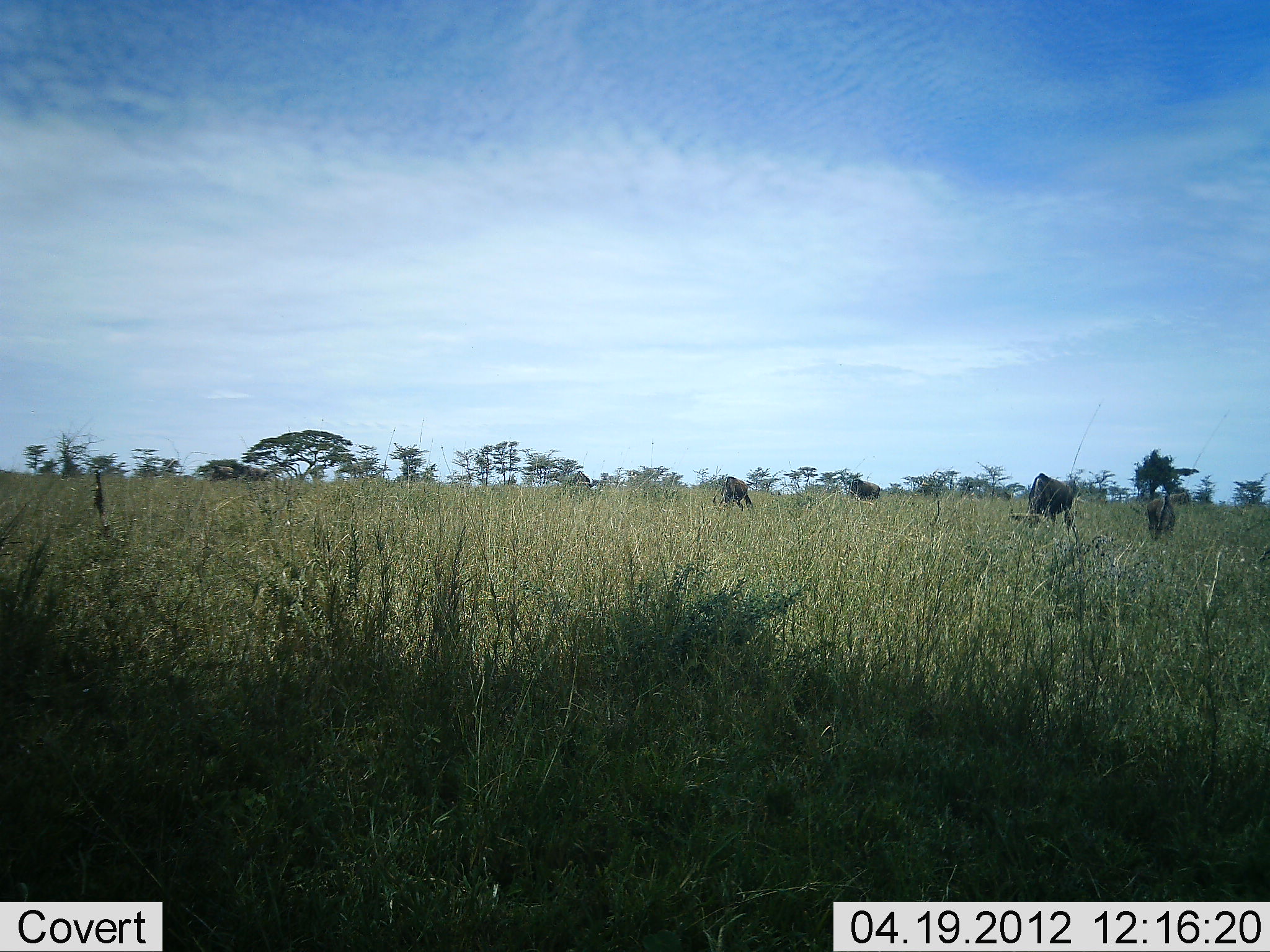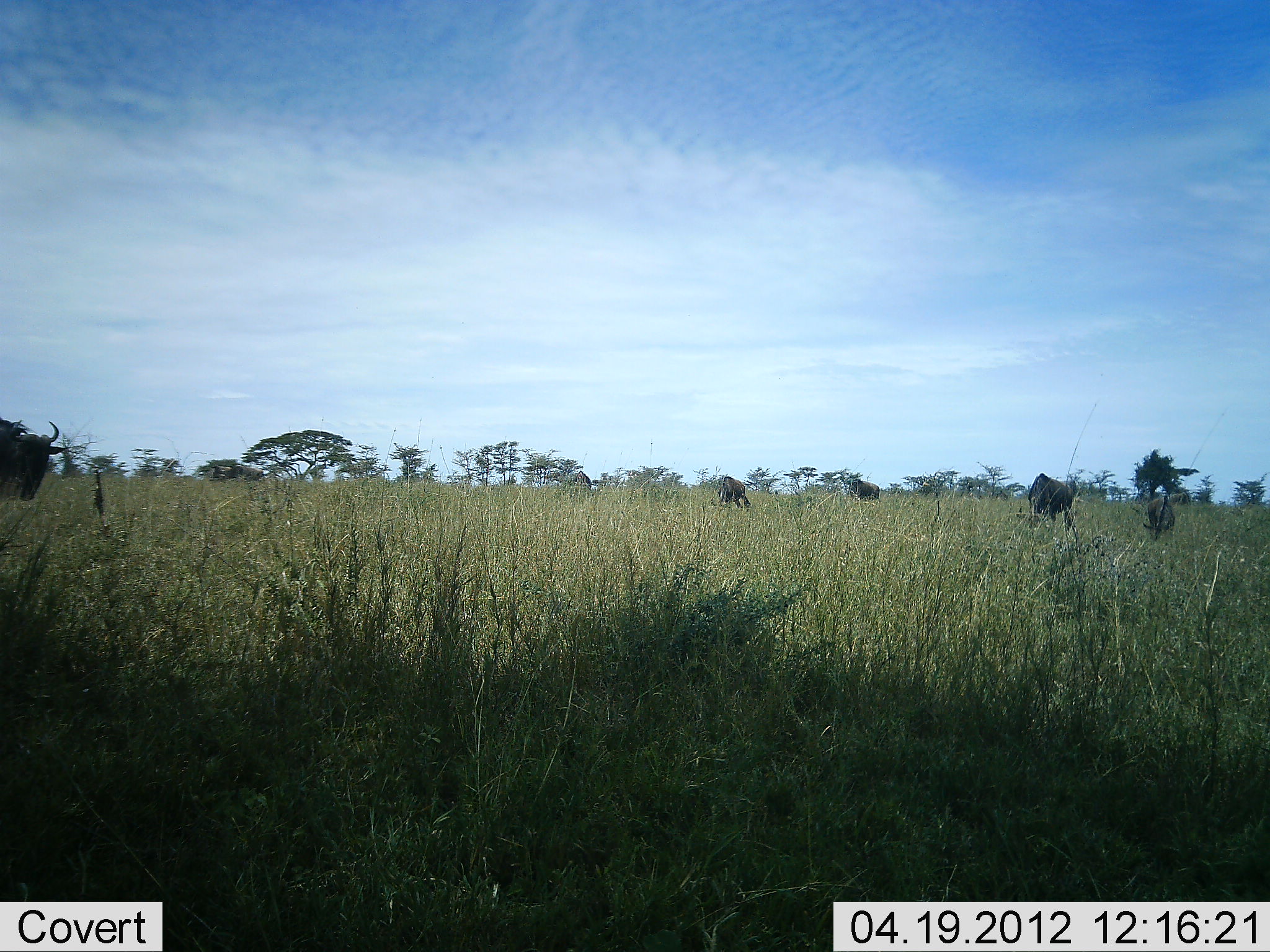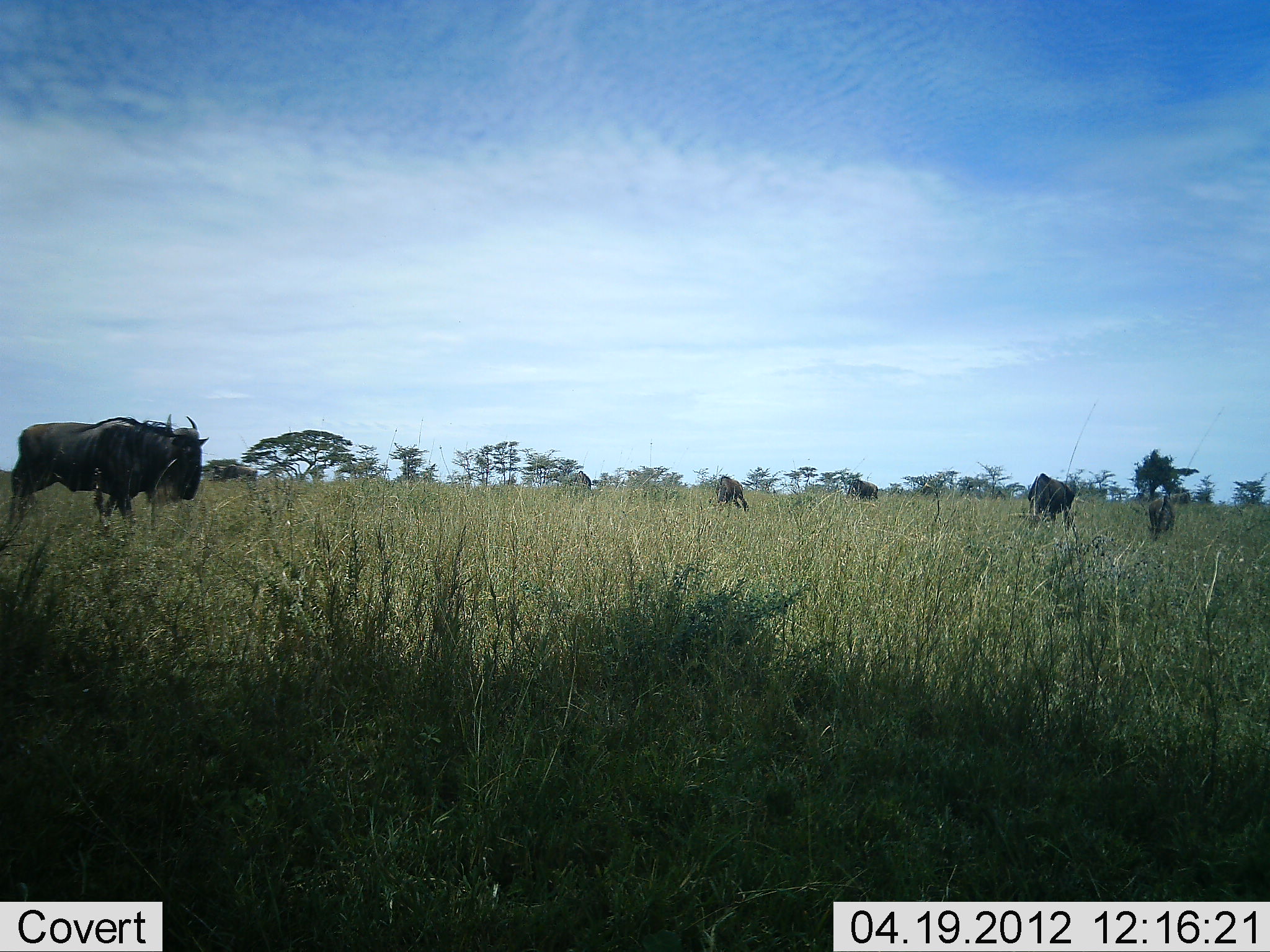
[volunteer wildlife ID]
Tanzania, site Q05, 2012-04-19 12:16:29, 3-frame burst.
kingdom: Animalia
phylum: Chordata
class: Mammalia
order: Artiodactyla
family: Bovidae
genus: Connochaetes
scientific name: Connochaetes taurinus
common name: blue wildebeest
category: wildebeest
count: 5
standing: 55%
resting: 9%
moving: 64%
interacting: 0%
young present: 0%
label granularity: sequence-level